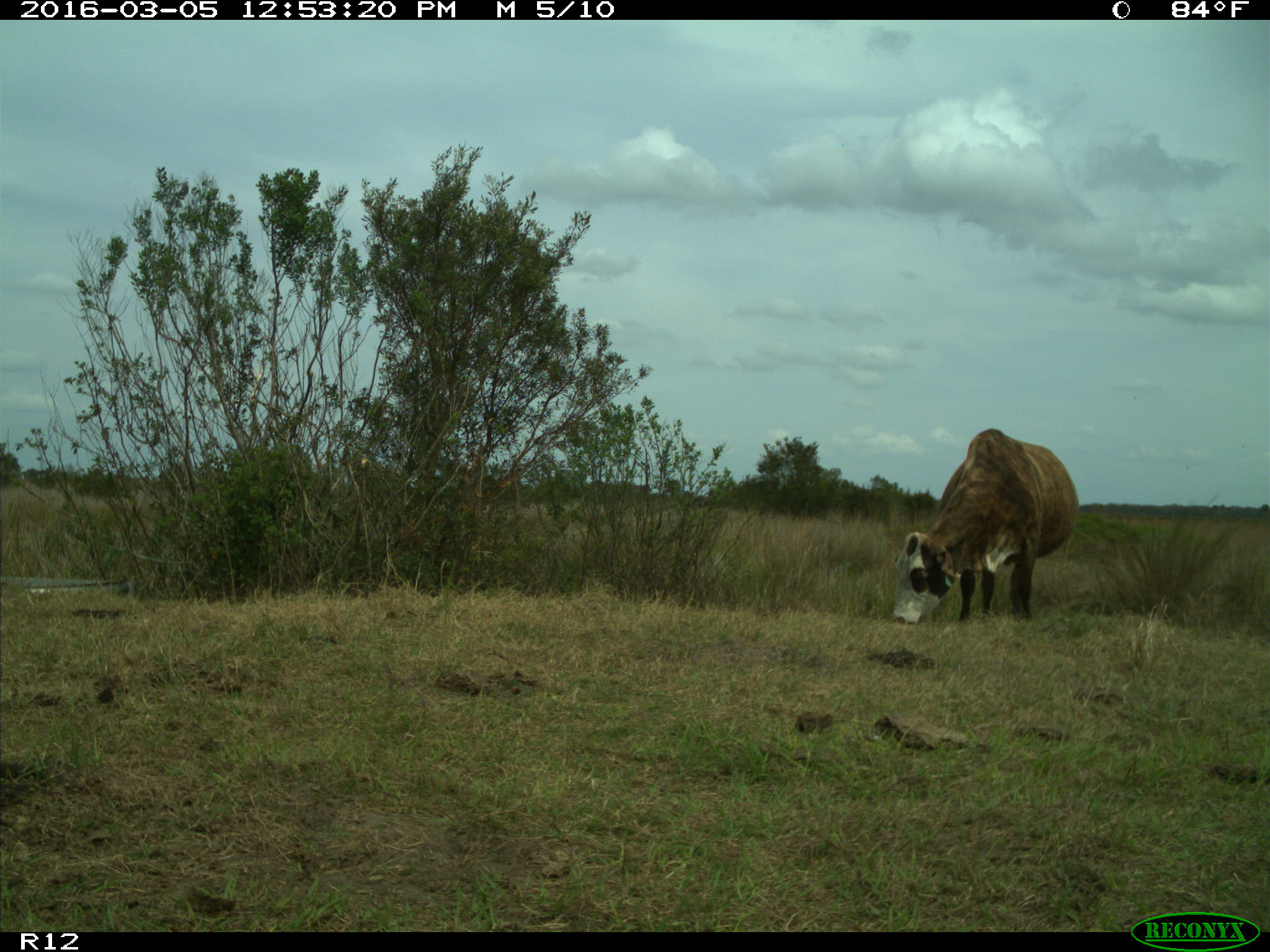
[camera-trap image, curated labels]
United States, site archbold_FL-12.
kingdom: Animalia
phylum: Chordata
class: Mammalia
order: Artiodactyla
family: Bovidae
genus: Bos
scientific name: Bos taurus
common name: domestic cow